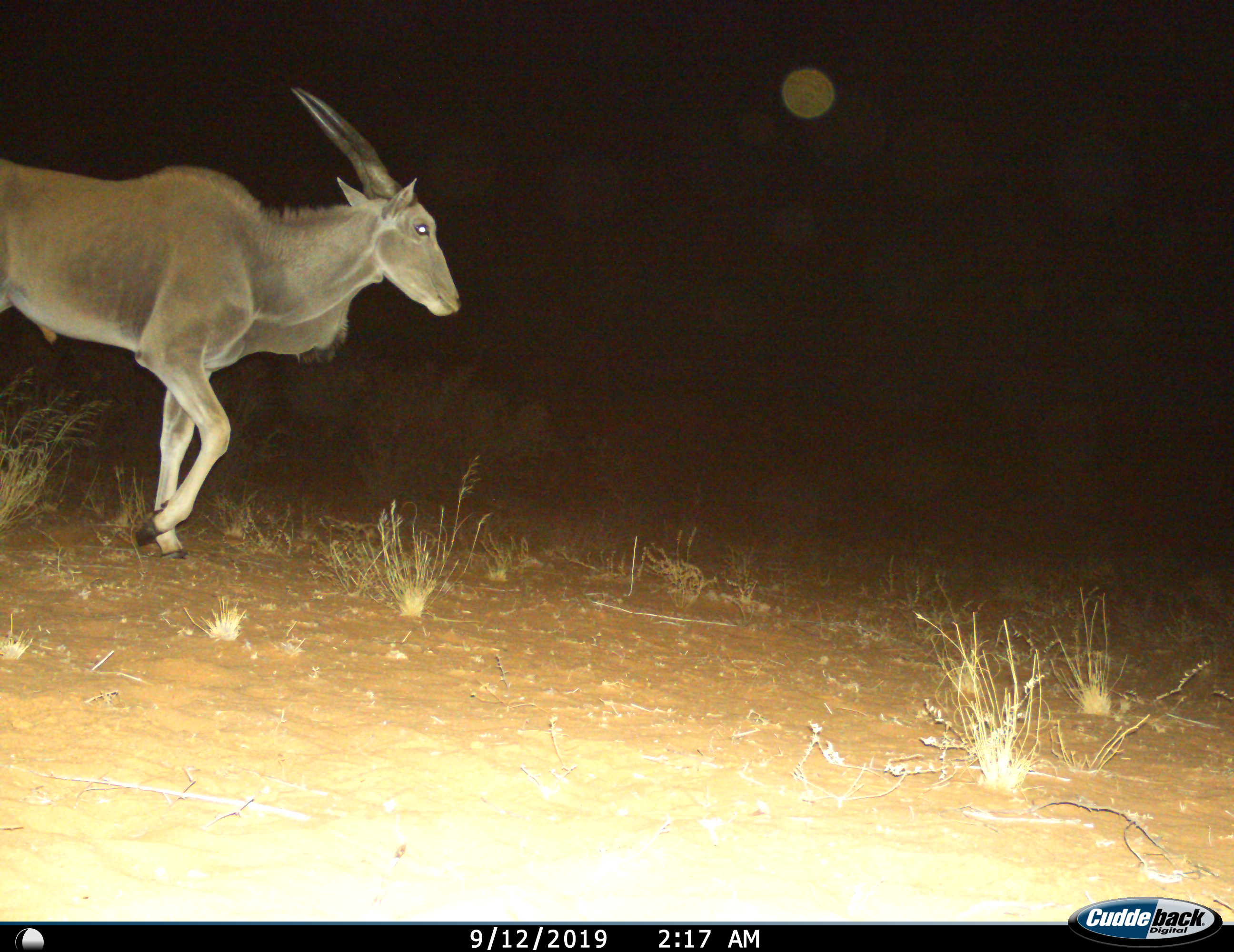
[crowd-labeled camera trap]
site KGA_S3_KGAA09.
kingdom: Animalia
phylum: Chordata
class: Mammalia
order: Artiodactyla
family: Bovidae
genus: Tragelaphus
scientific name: Tragelaphus oryx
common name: eland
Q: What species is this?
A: Eland (Tragelaphus oryx).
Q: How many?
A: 1.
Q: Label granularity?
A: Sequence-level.